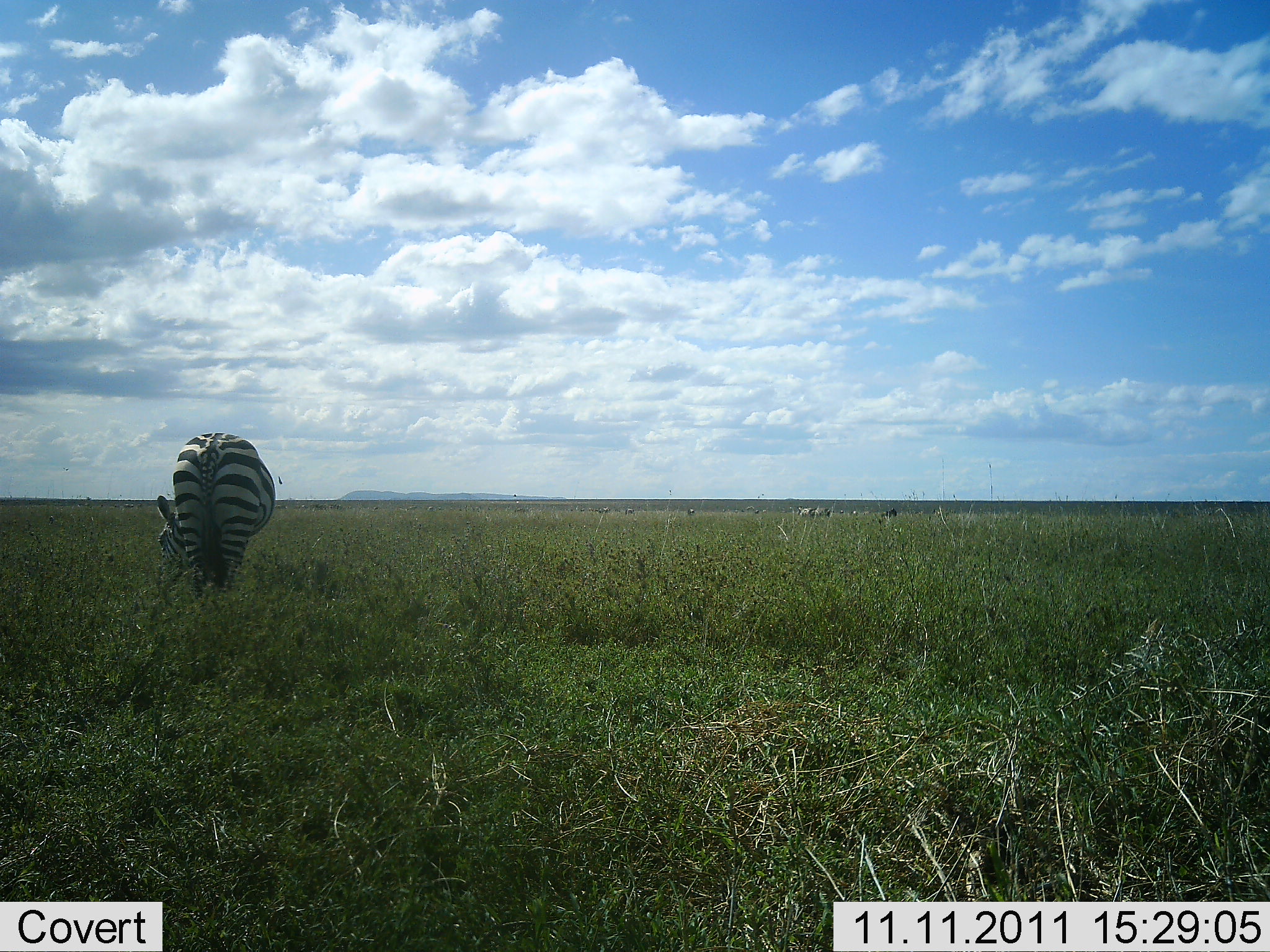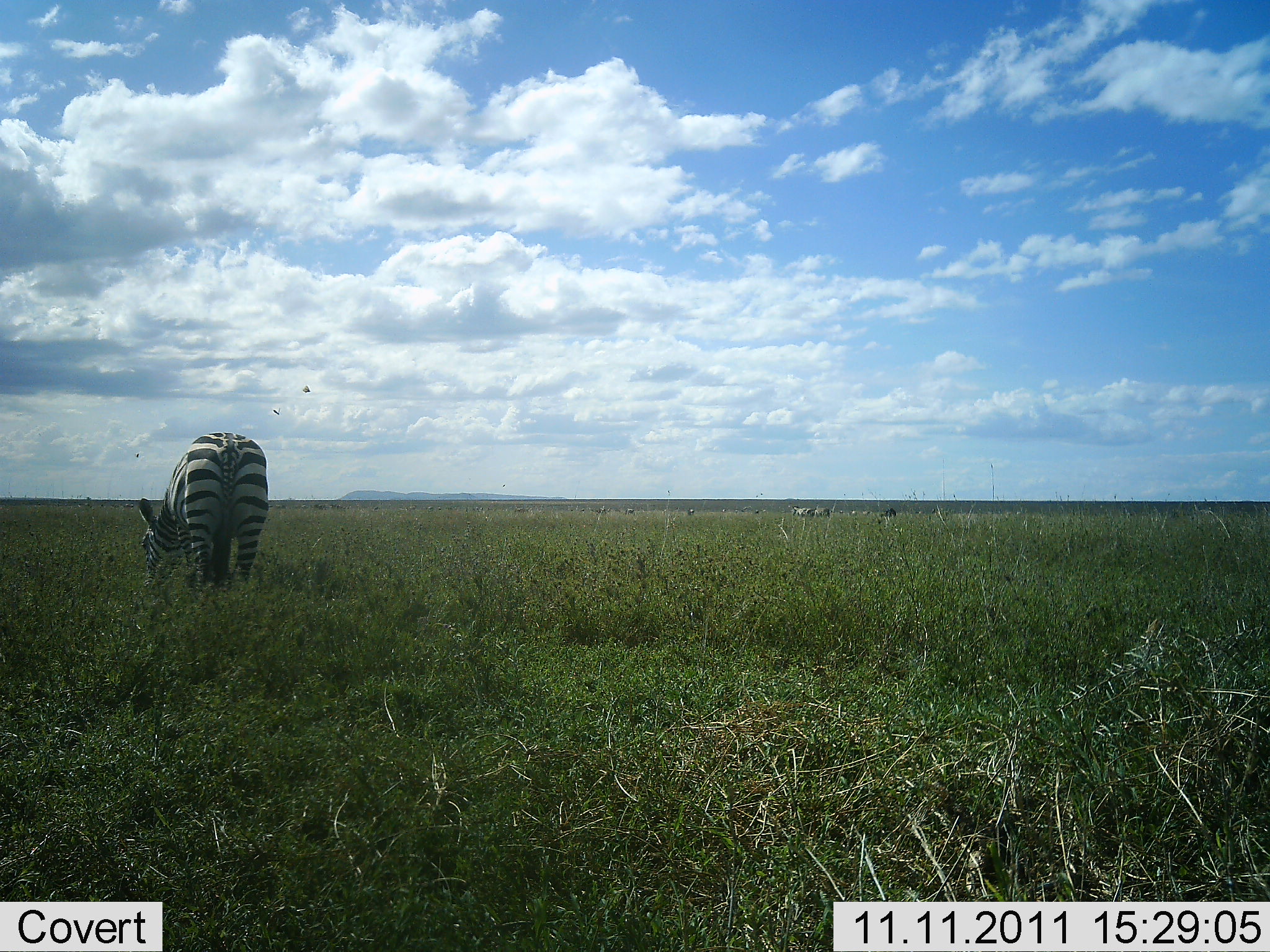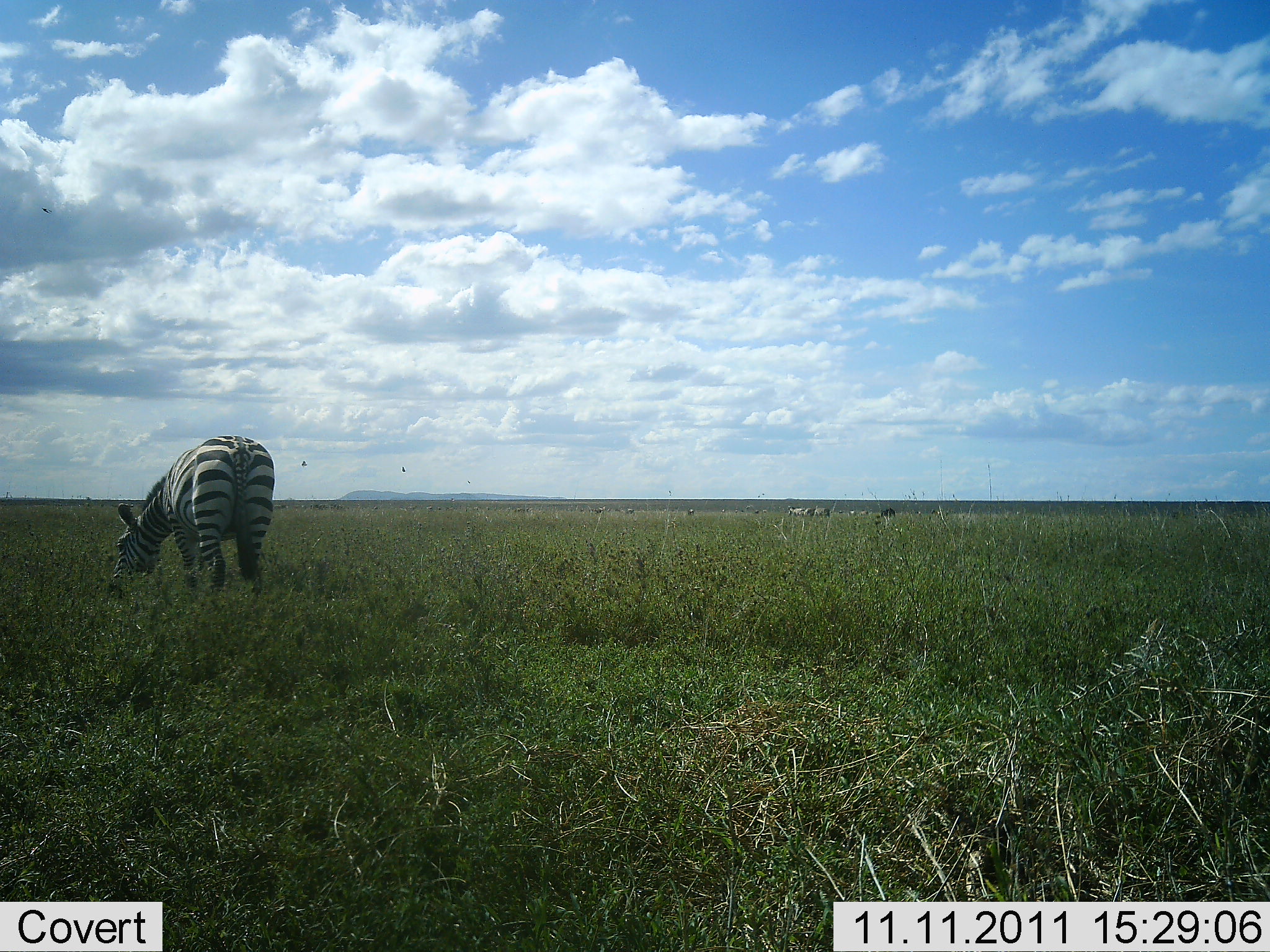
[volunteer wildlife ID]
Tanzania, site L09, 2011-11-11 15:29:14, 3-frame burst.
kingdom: Animalia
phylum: Chordata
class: Mammalia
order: Perissodactyla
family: Equidae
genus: Equus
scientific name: Equus quagga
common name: plains zebra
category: zebra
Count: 1.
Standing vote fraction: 40%.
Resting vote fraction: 0%.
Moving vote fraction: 0%.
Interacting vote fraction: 0%.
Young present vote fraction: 0%.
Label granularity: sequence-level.